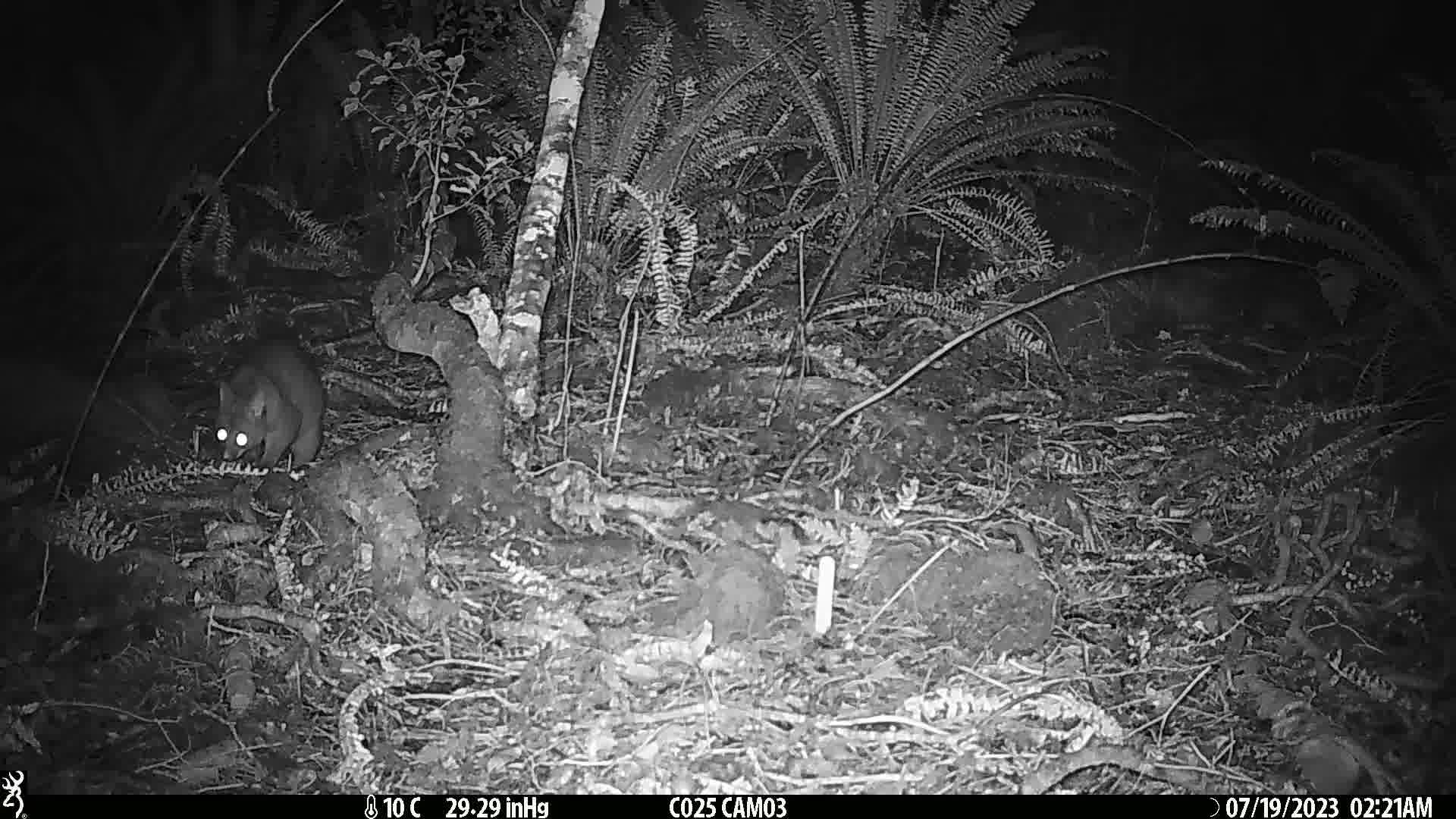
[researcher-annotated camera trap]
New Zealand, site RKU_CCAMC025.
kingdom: Animalia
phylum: Chordata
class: Mammalia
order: Diprotodontia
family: Phalangeridae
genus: Trichosurus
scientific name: Trichosurus vulpecula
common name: common brushtail possum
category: possum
Possum (common brushtail possum) (Trichosurus vulpecula).